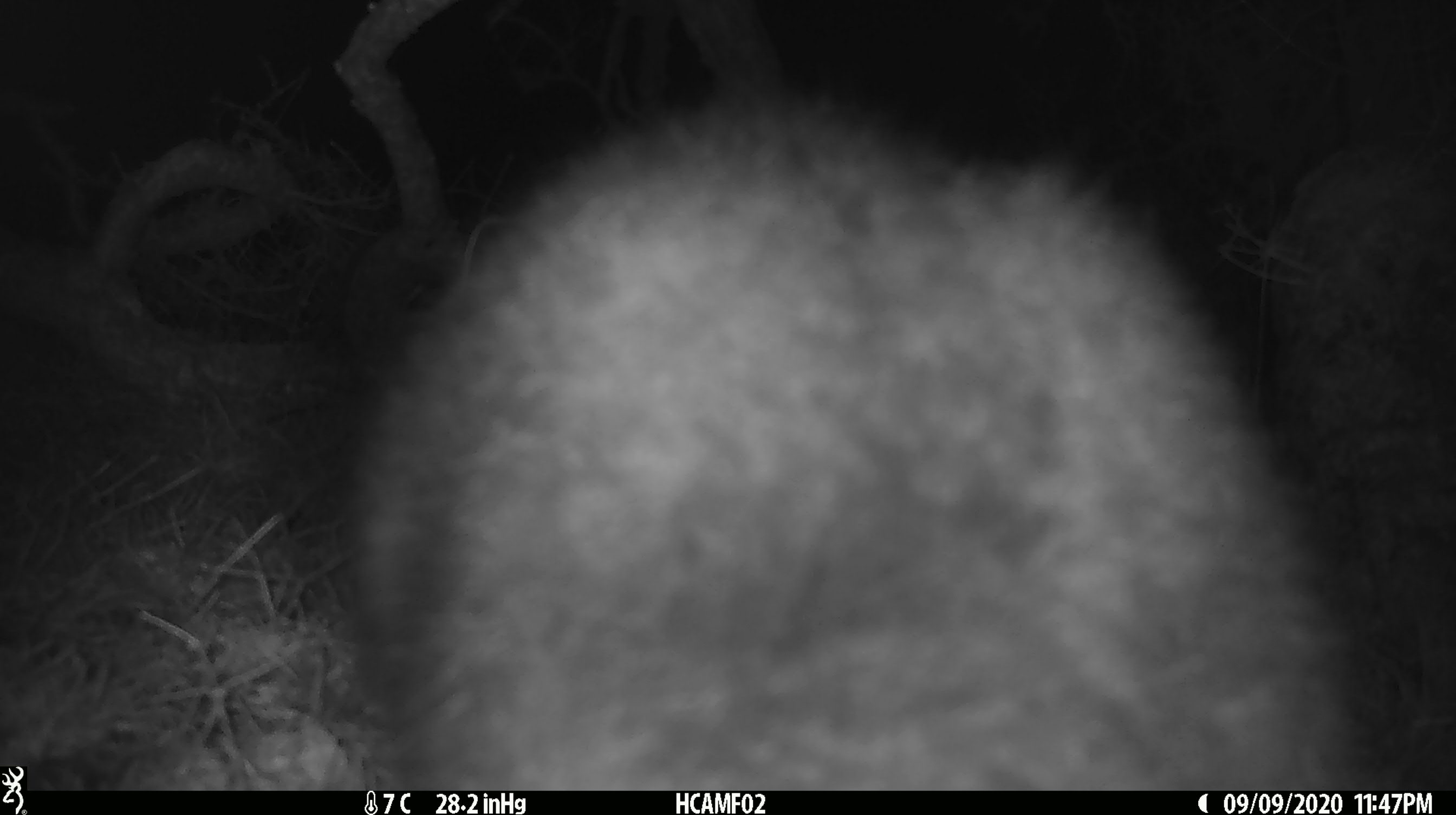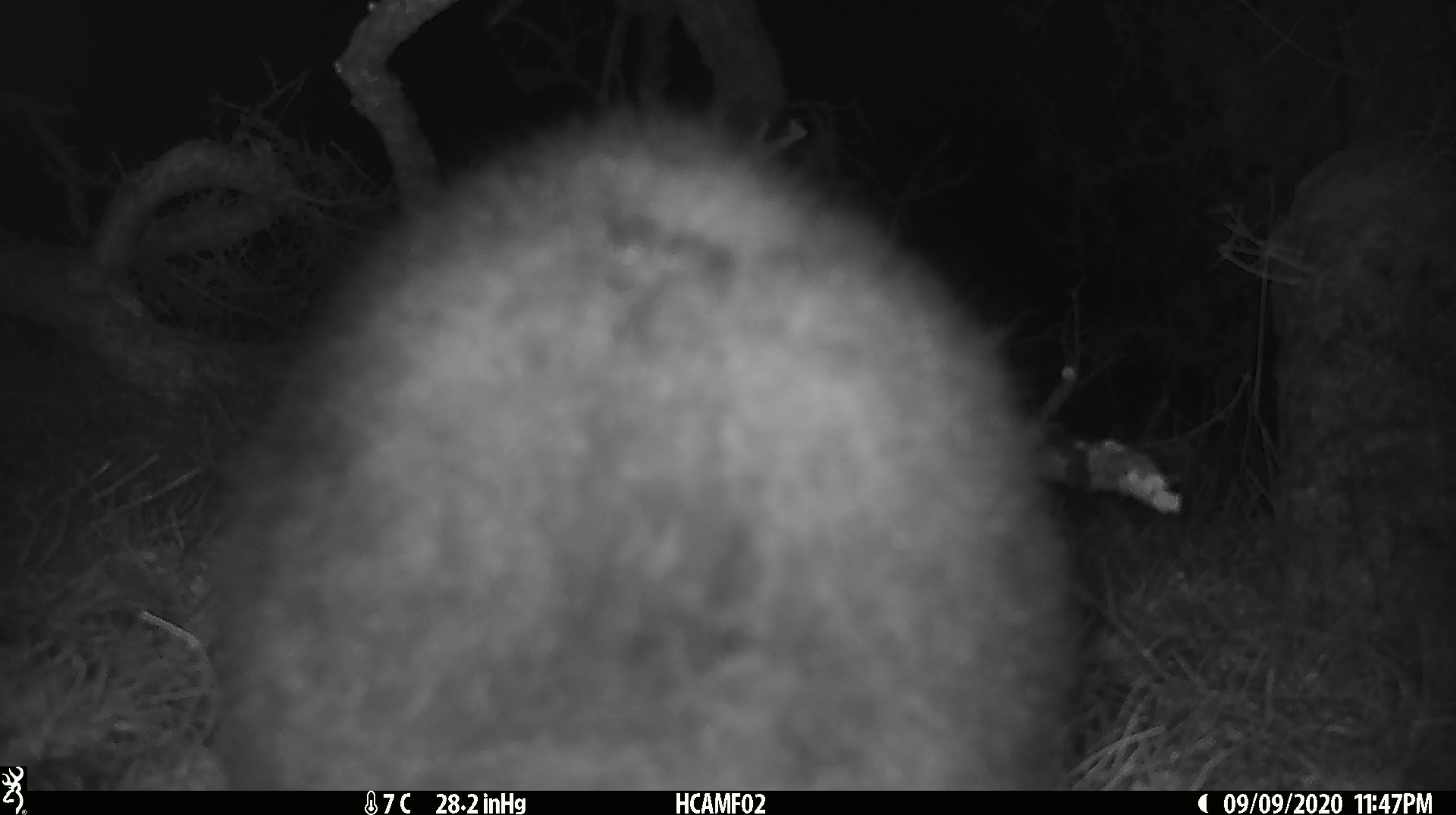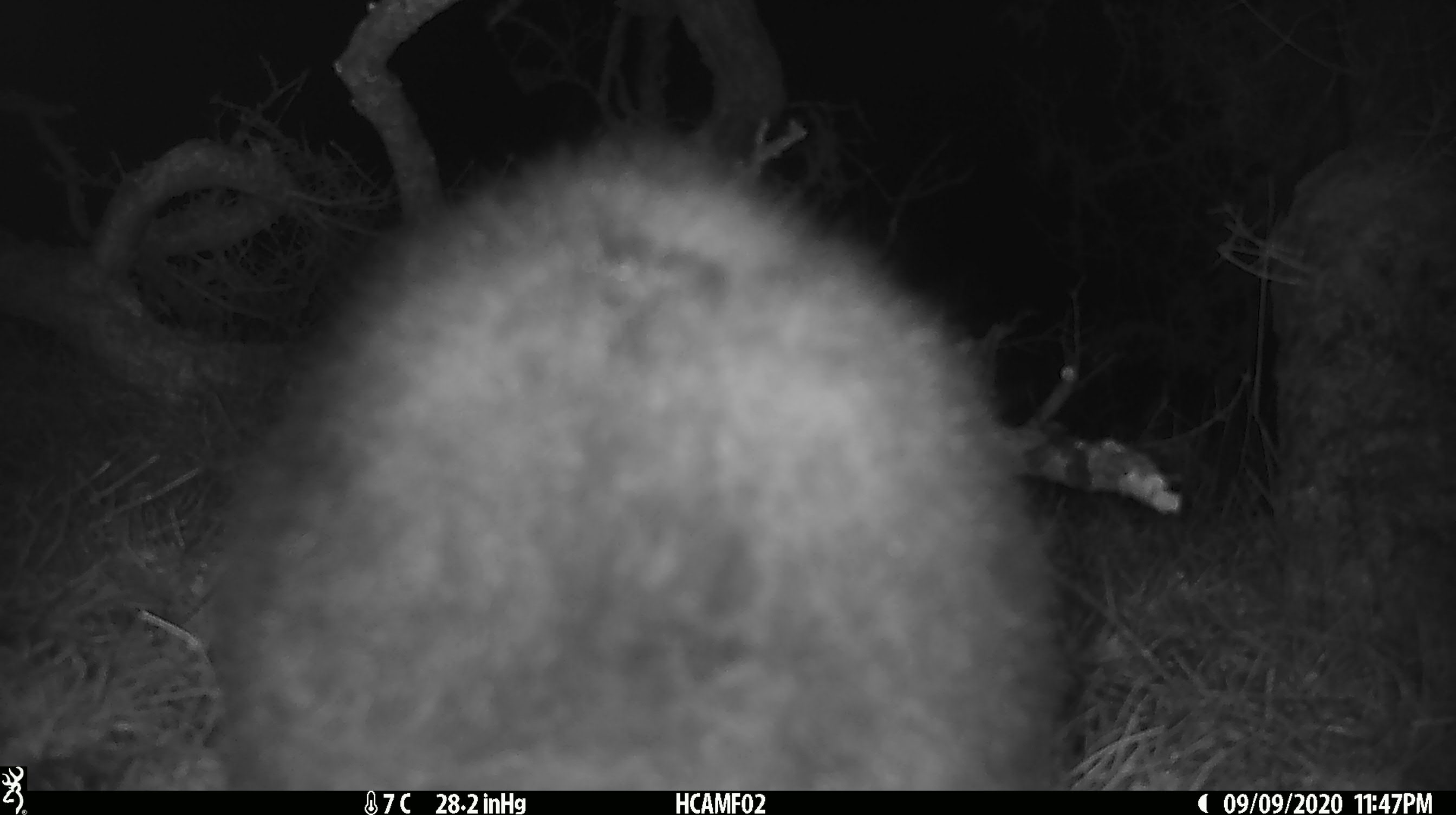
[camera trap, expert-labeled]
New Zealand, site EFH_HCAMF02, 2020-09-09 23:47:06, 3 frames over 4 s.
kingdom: Animalia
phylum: Chordata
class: Mammalia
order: Diprotodontia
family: Phalangeridae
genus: Trichosurus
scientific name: Trichosurus vulpecula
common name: common brushtail possum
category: possum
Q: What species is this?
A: Possum (common brushtail possum) (Trichosurus vulpecula).